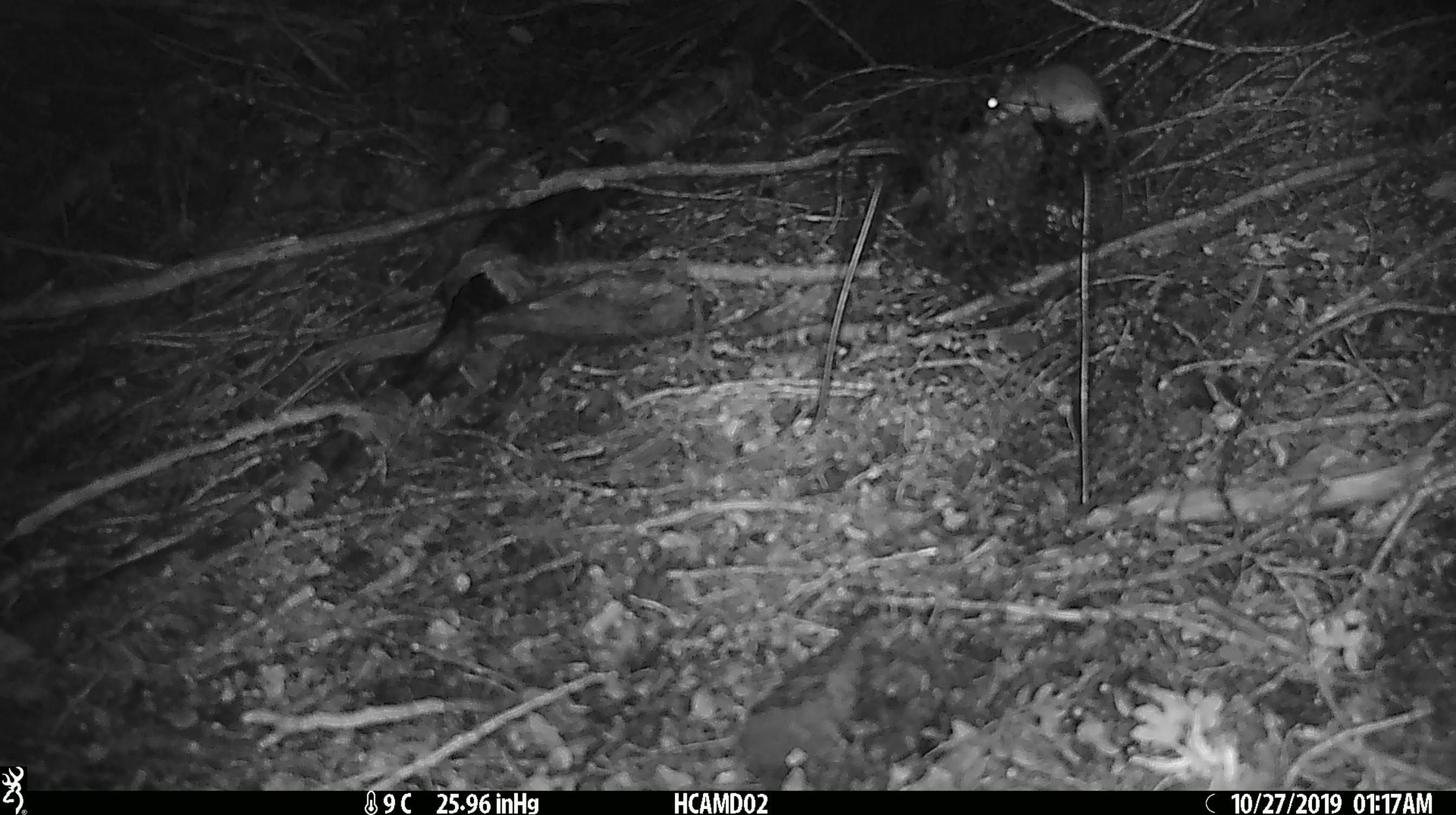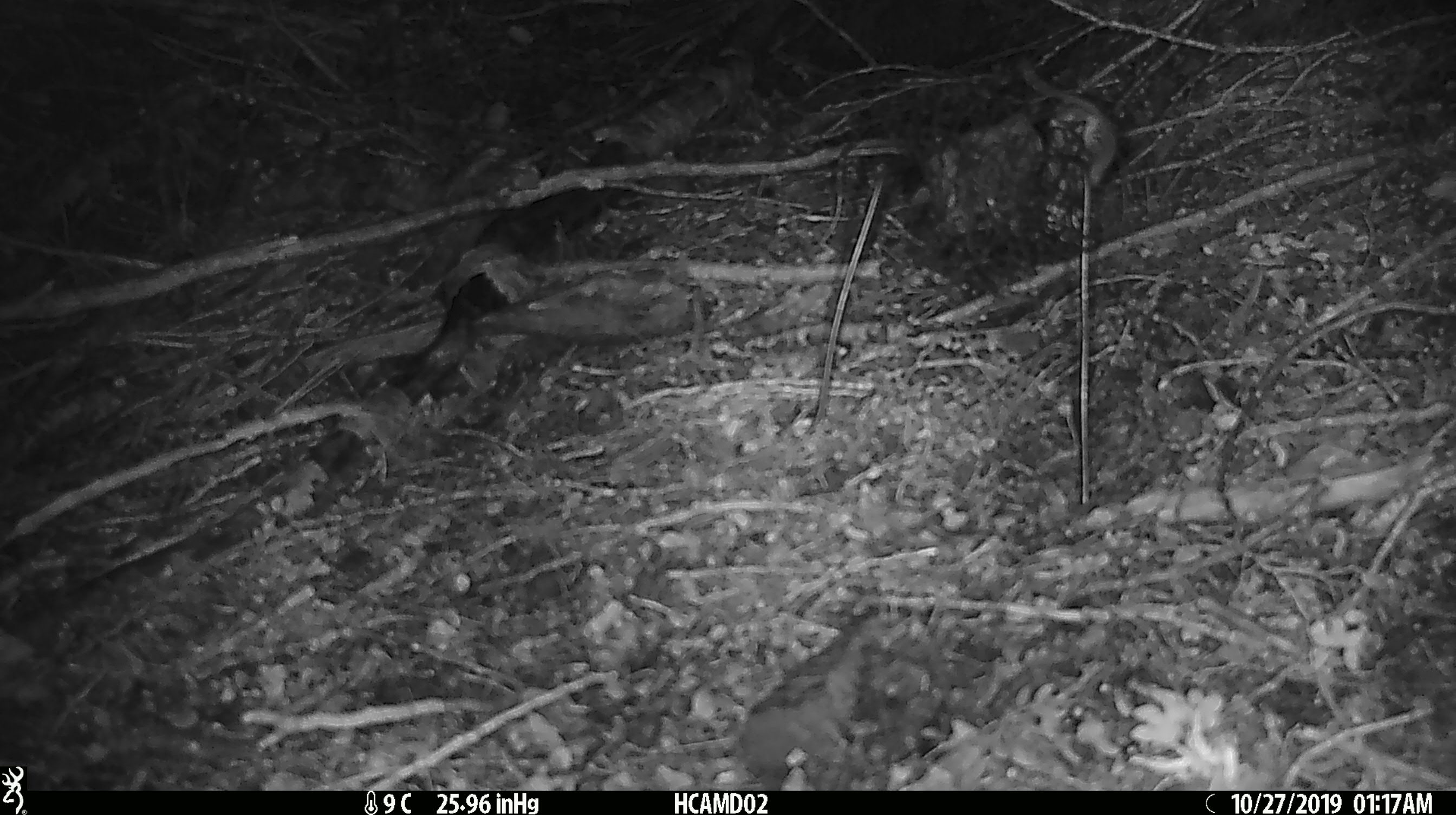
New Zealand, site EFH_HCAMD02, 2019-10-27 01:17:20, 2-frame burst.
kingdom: Animalia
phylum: Chordata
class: Mammalia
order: Rodentia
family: Muridae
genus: Mus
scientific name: Mus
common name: mouse